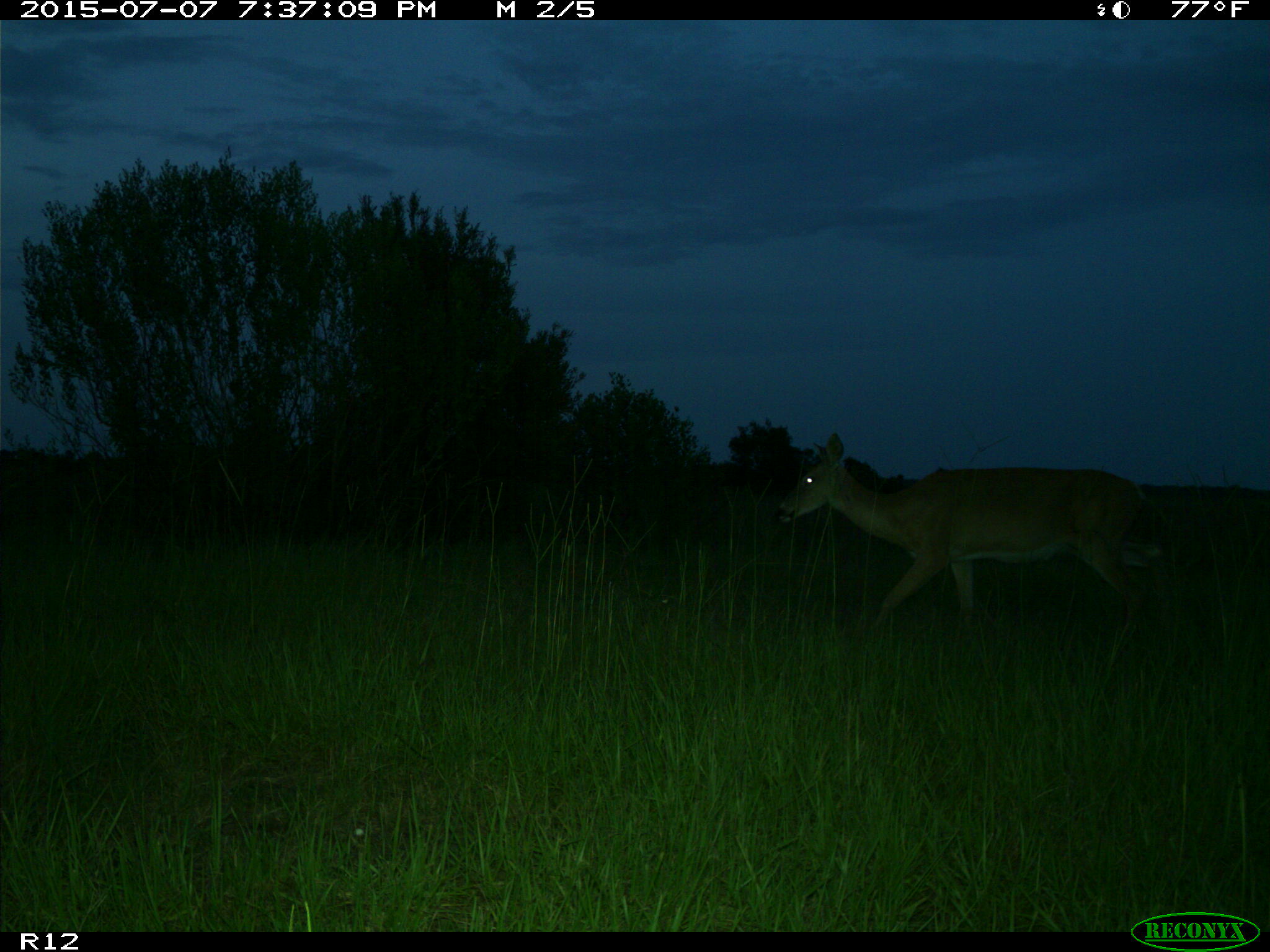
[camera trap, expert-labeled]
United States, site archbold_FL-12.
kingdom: Animalia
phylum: Chordata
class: Mammalia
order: Artiodactyla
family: Cervidae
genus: Odocoileus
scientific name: Odocoileus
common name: deer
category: unidentified deer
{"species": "unidentified deer (deer) (Odocoileus)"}